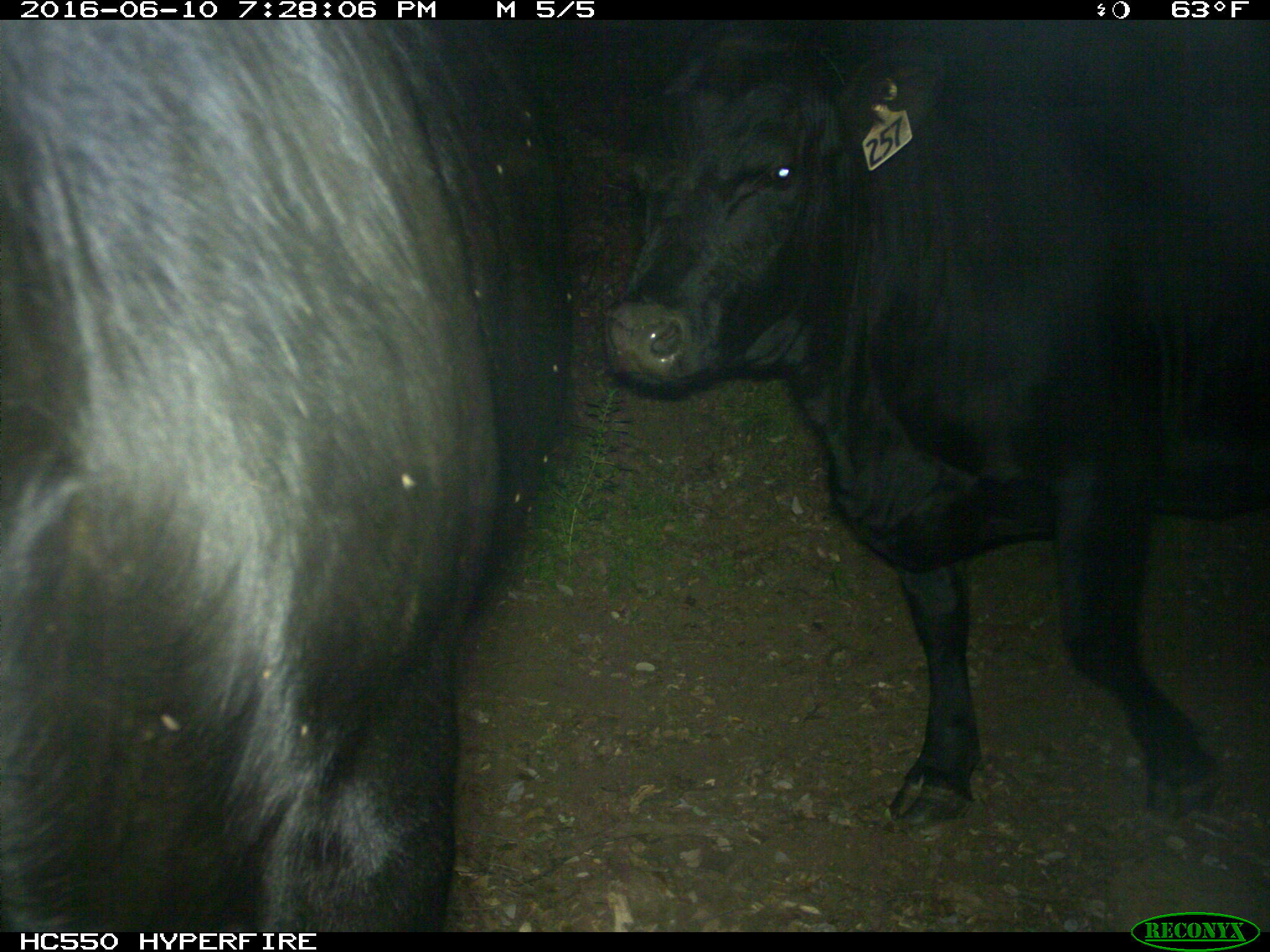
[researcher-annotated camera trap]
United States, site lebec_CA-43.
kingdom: Animalia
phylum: Chordata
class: Mammalia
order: Artiodactyla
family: Bovidae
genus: Bos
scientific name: Bos taurus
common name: domestic cow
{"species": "Bos taurus (domestic cow)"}